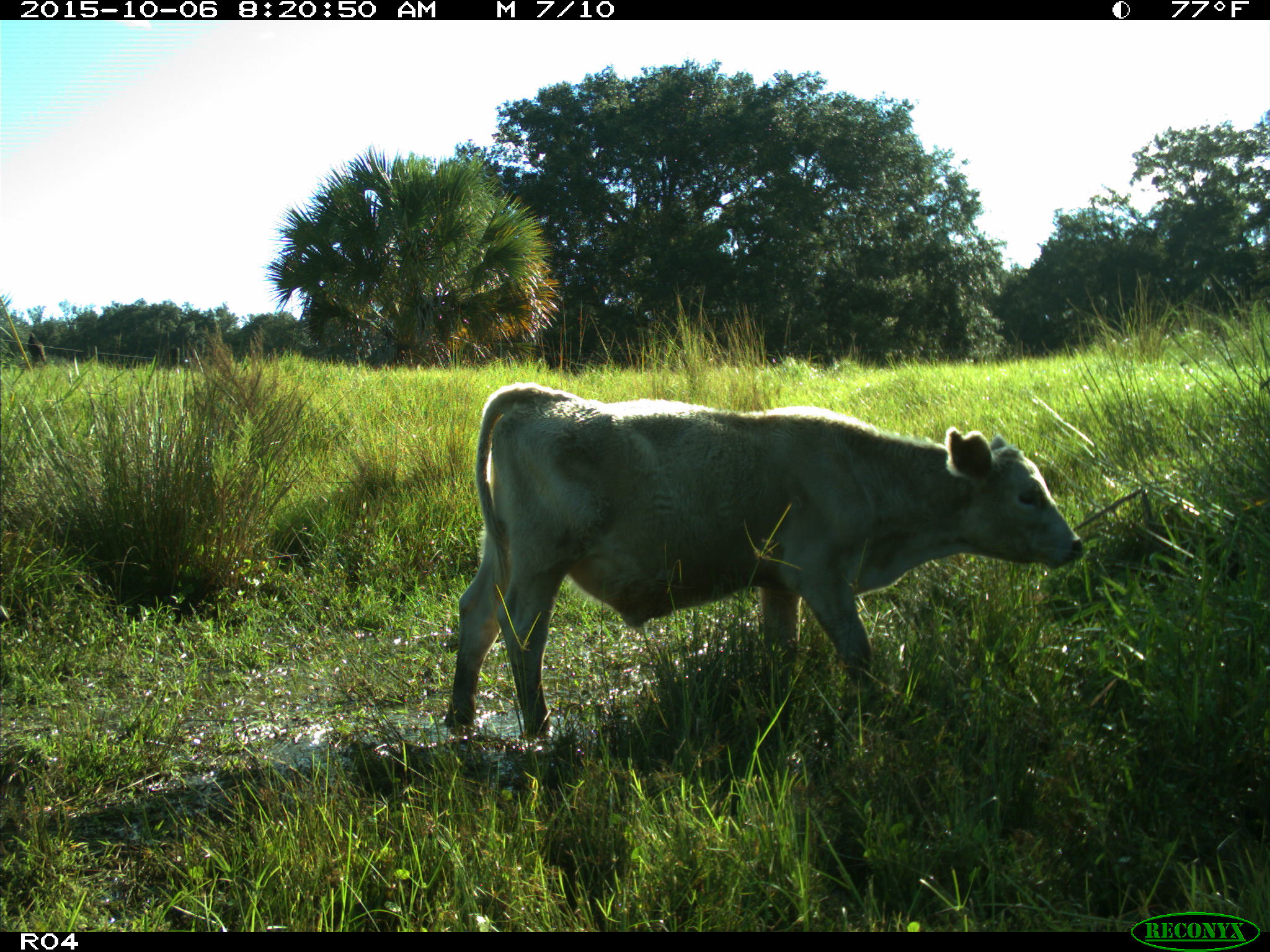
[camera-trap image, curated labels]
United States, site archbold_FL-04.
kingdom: Animalia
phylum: Chordata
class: Mammalia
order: Artiodactyla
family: Bovidae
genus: Bos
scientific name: Bos taurus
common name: domestic cow